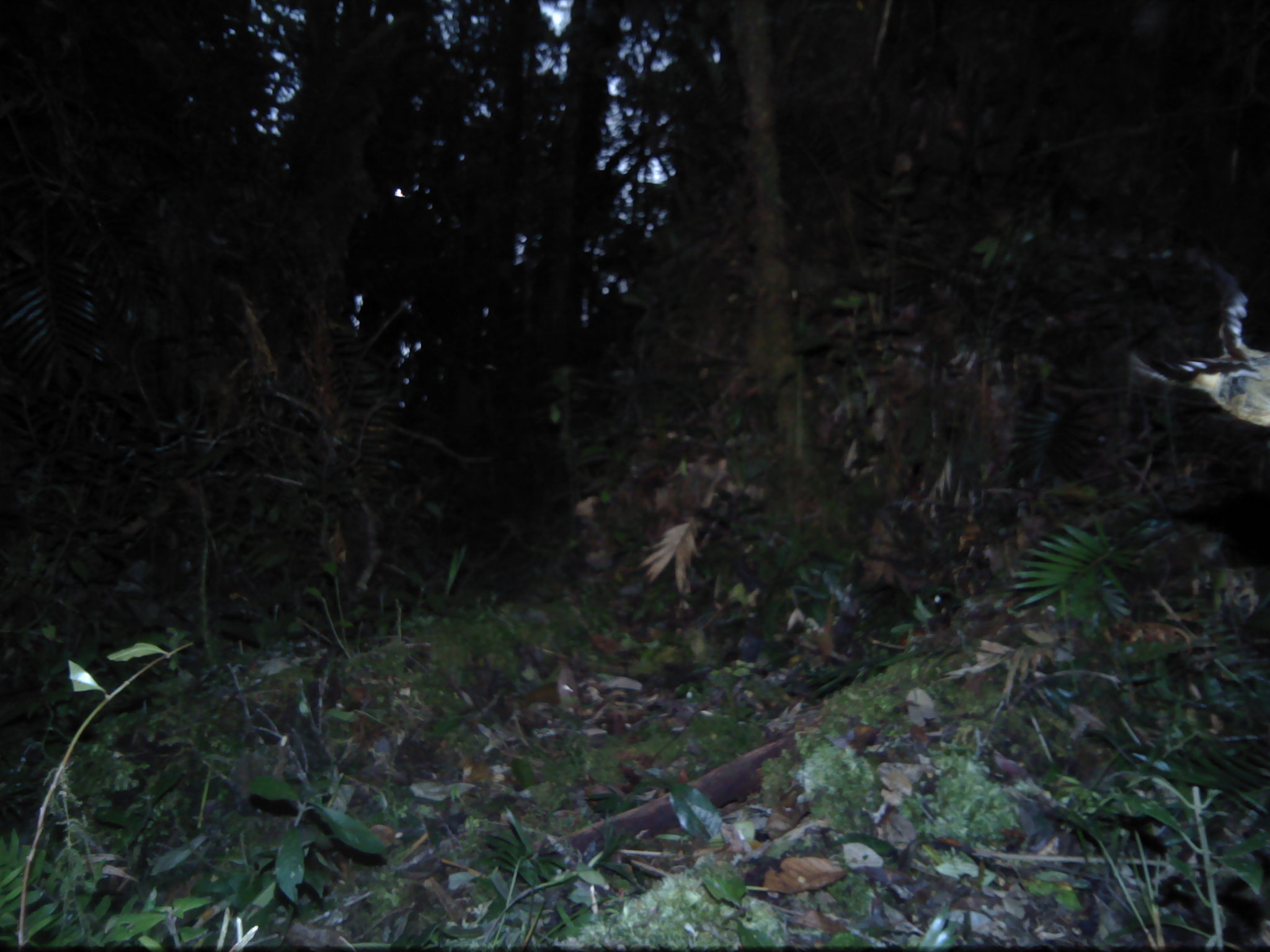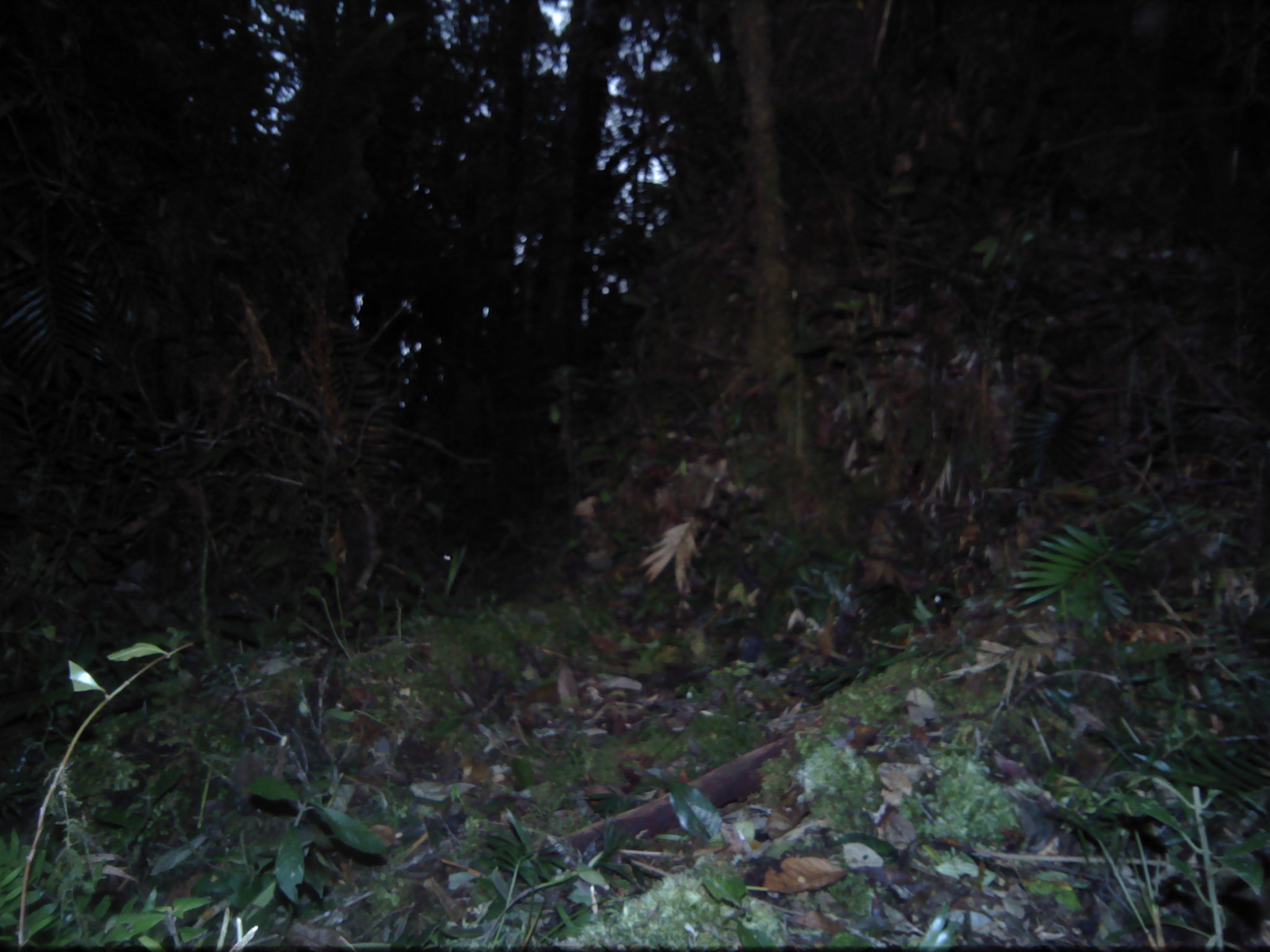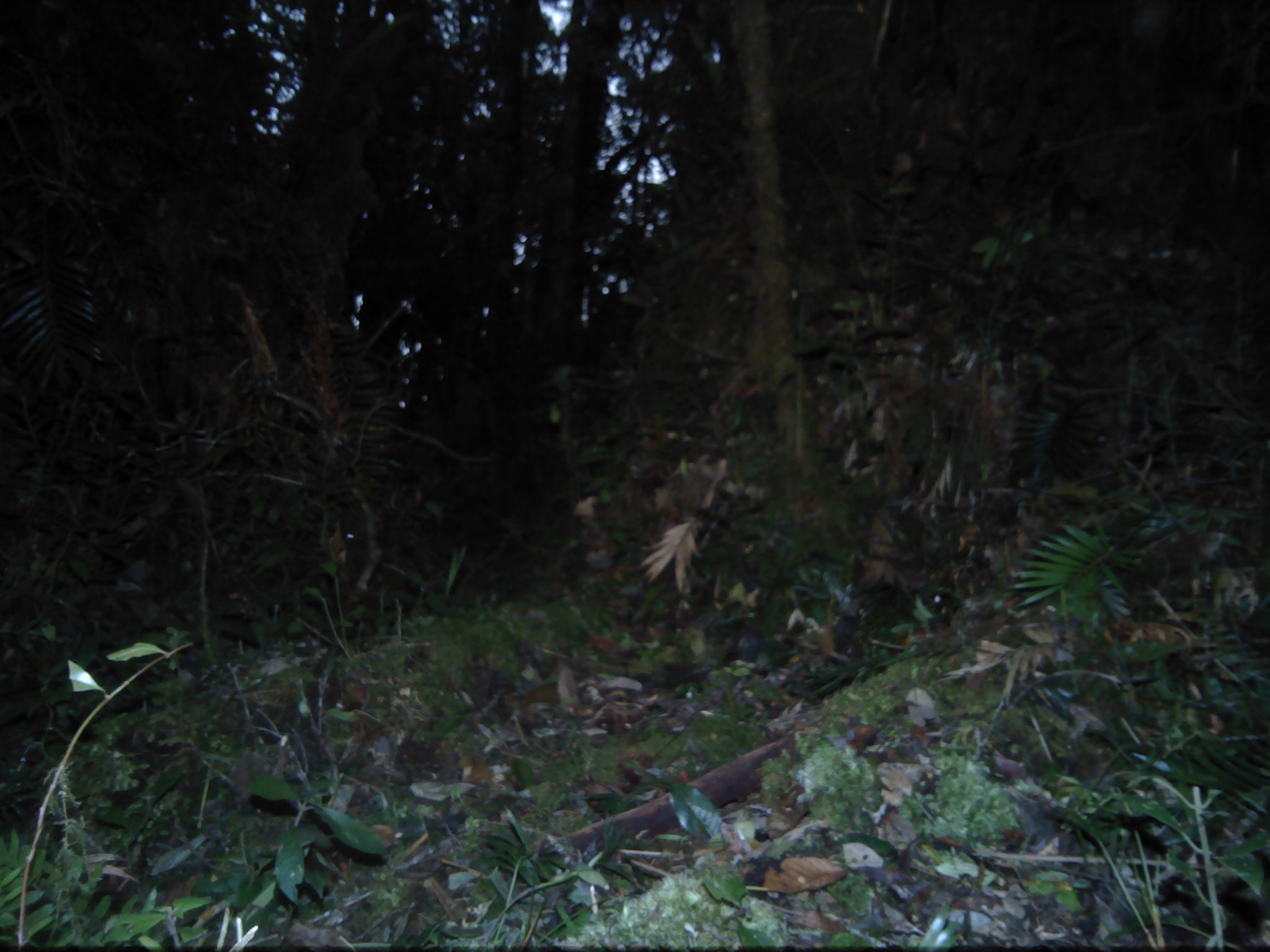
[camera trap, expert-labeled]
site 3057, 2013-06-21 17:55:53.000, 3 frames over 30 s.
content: unidentified animal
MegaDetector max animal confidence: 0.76